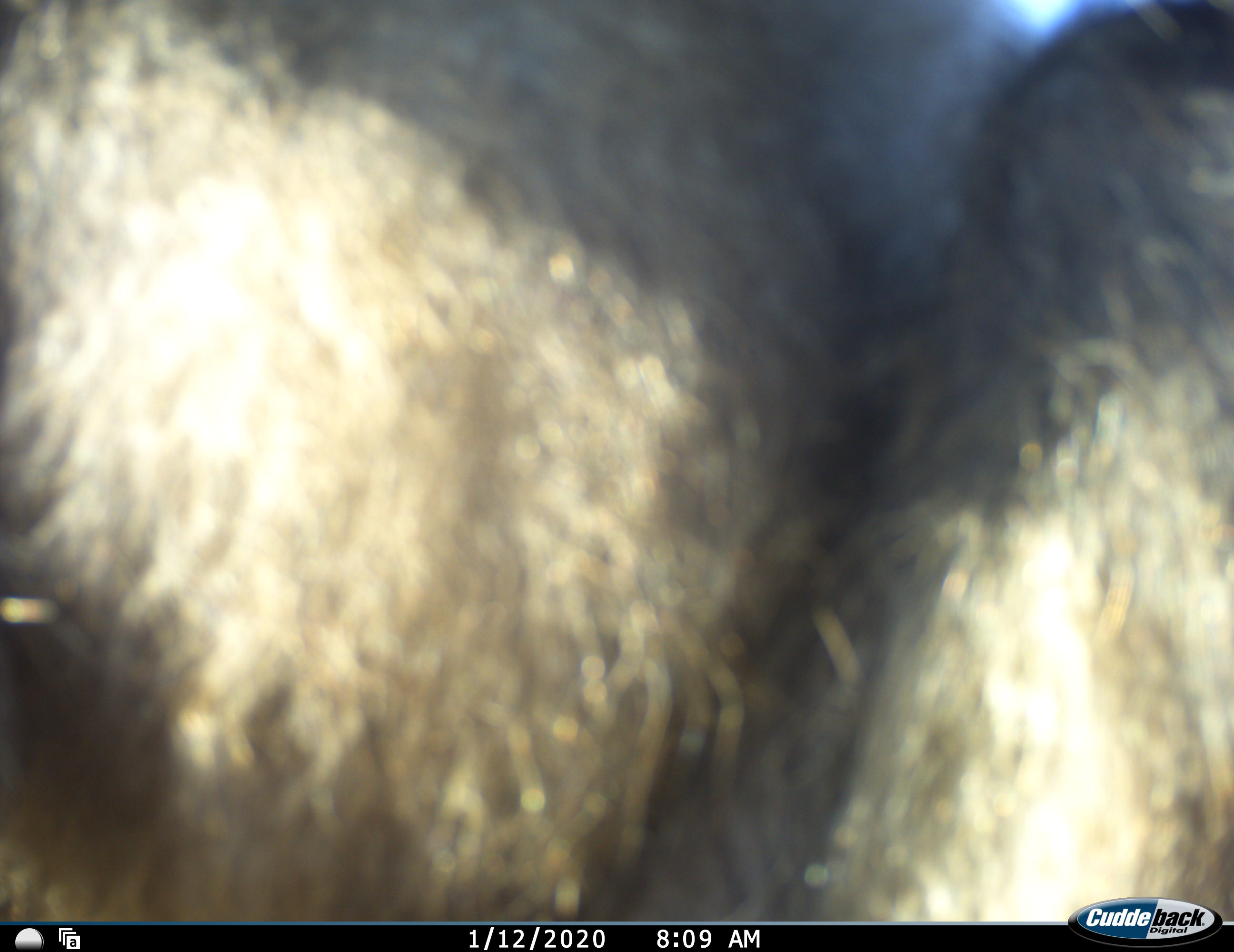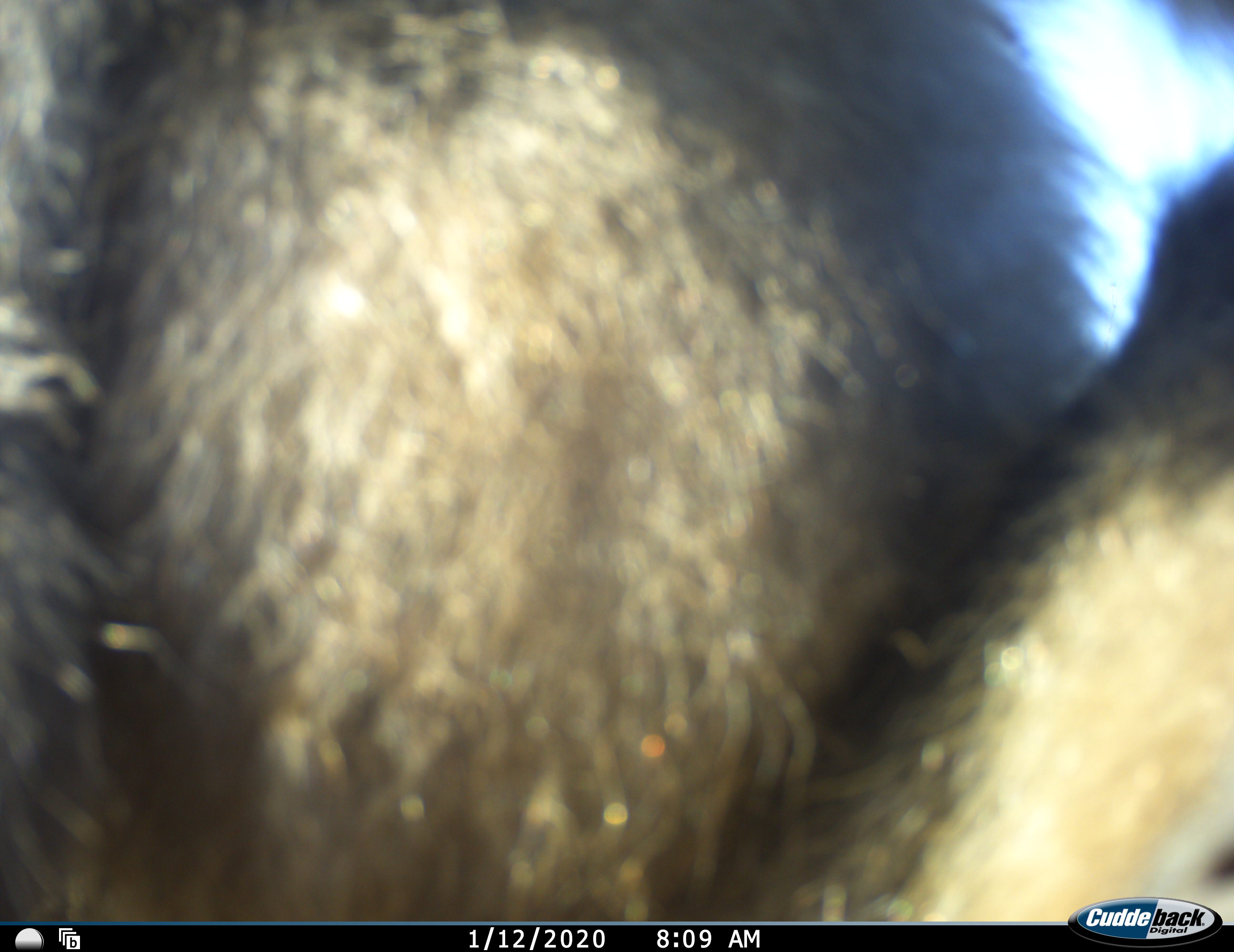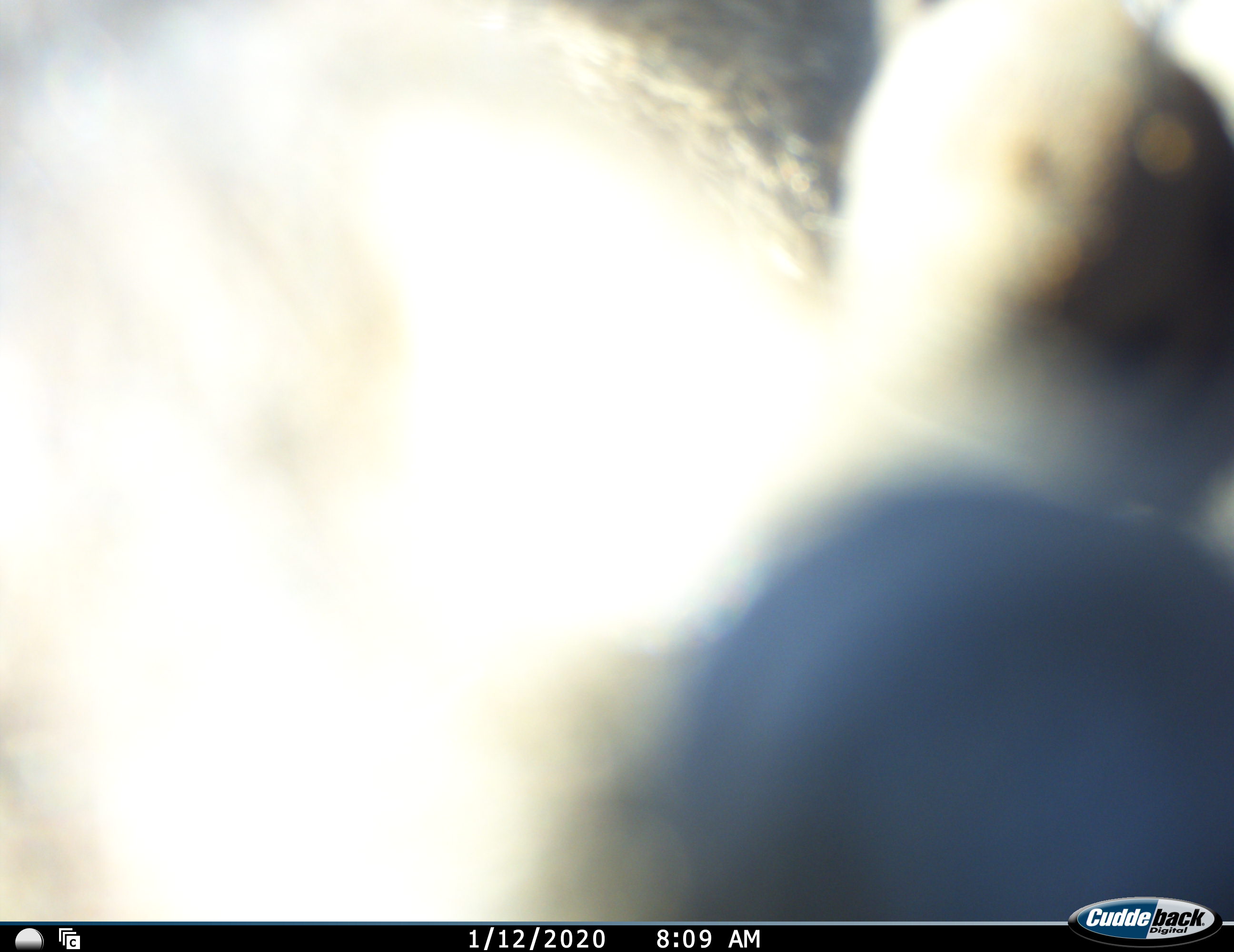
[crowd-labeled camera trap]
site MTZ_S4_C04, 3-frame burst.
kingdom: Animalia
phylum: Chordata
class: Mammalia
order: Primates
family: Cercopithecidae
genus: Papio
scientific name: Papio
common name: baboon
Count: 1.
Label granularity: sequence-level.